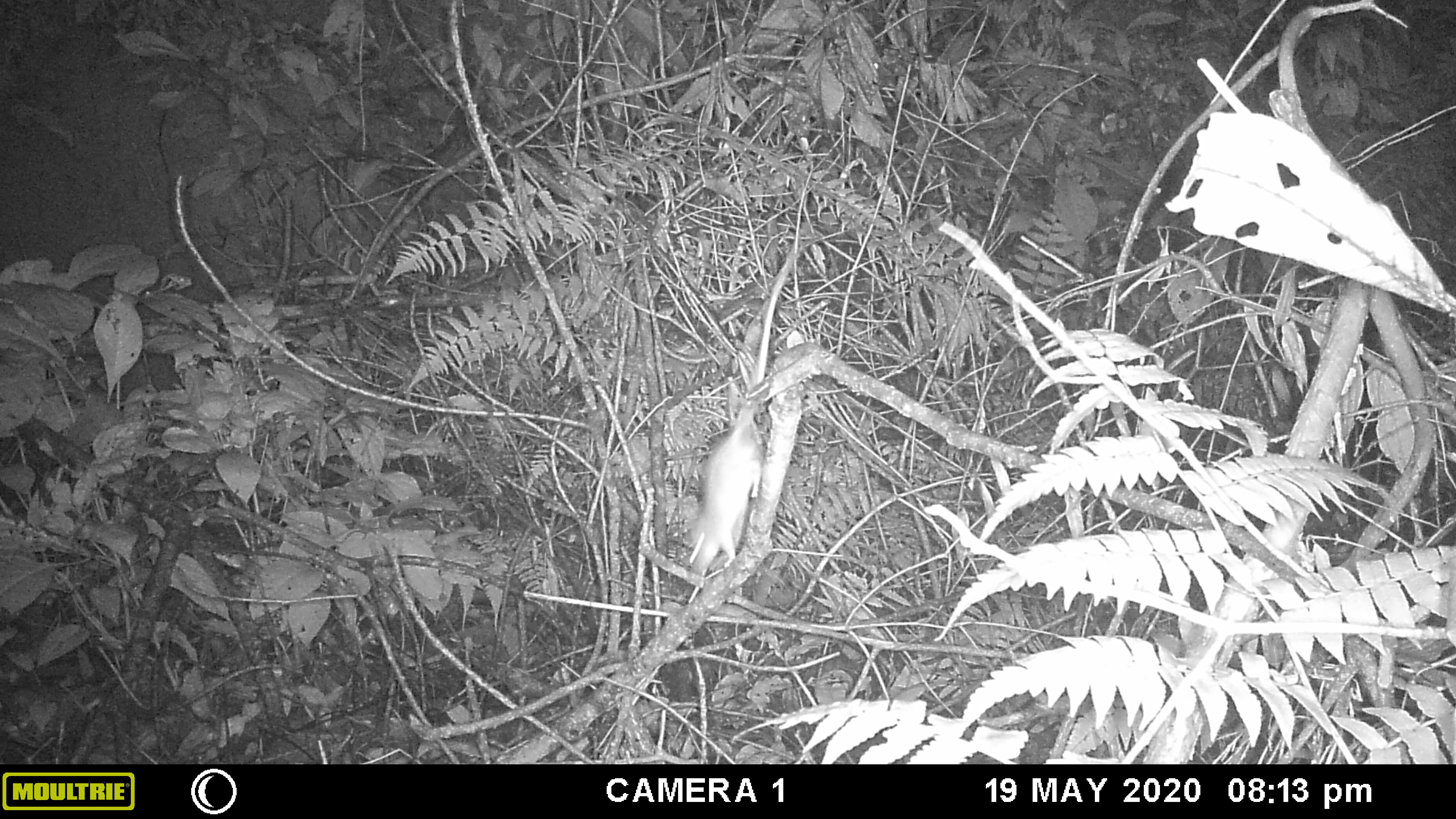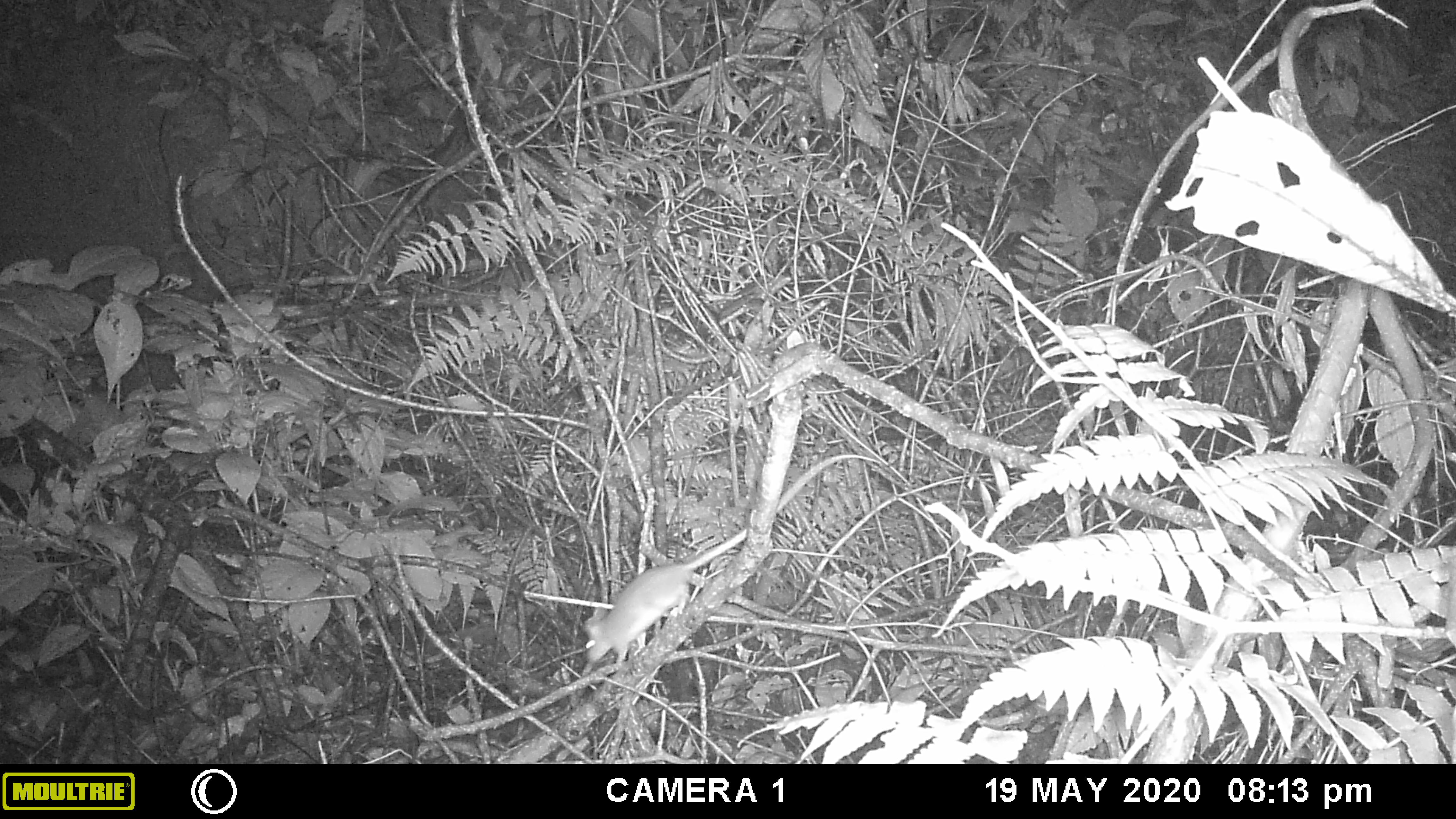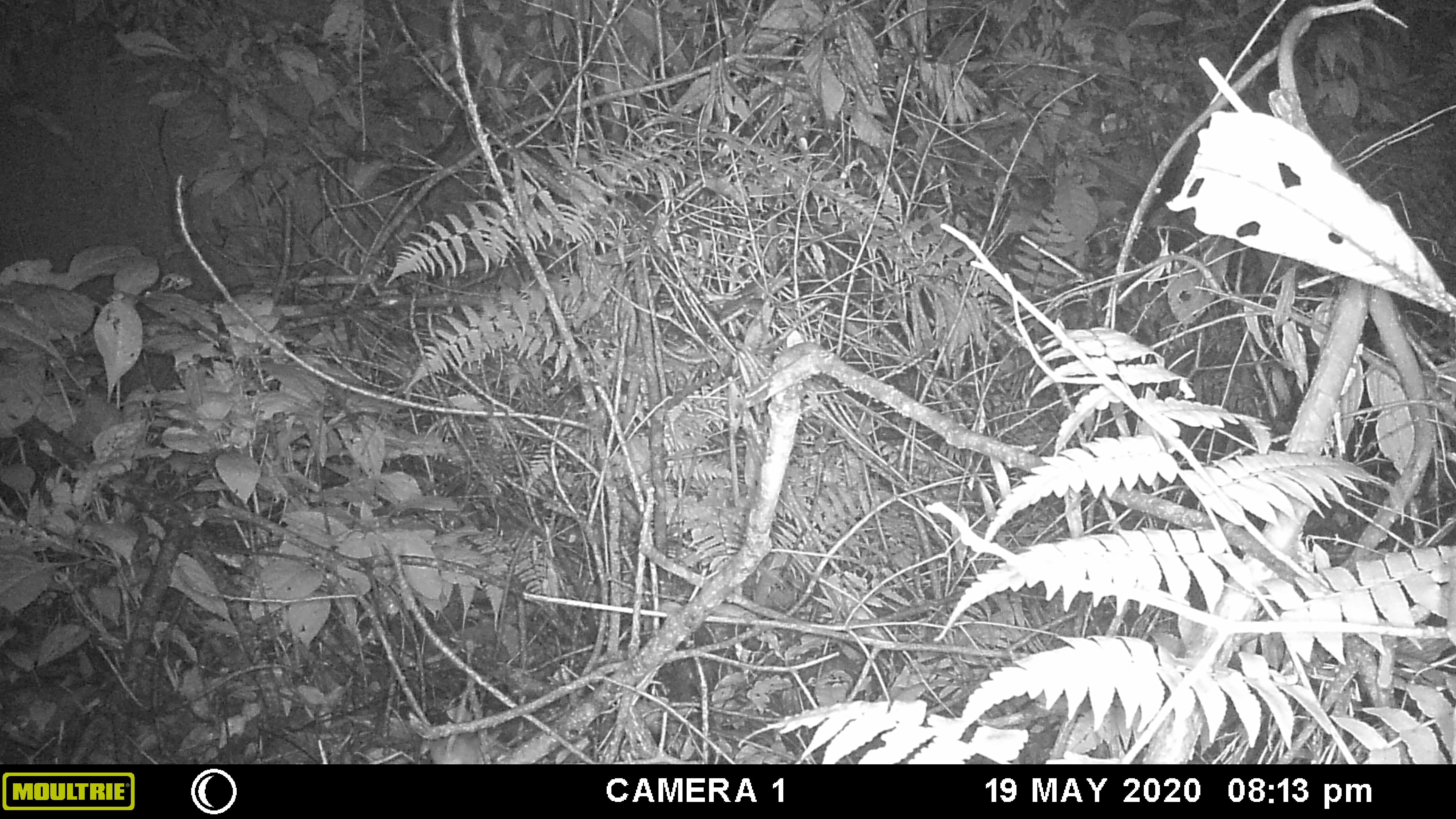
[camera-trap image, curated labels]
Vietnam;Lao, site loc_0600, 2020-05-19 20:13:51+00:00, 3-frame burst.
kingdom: Animalia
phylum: Chordata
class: Mammalia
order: Rodentia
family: Muridae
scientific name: Muridae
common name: old-world mice and rats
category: unidentified murid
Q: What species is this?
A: Unidentified murid (old-world mice and rats) (Muridae).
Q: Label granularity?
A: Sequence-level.